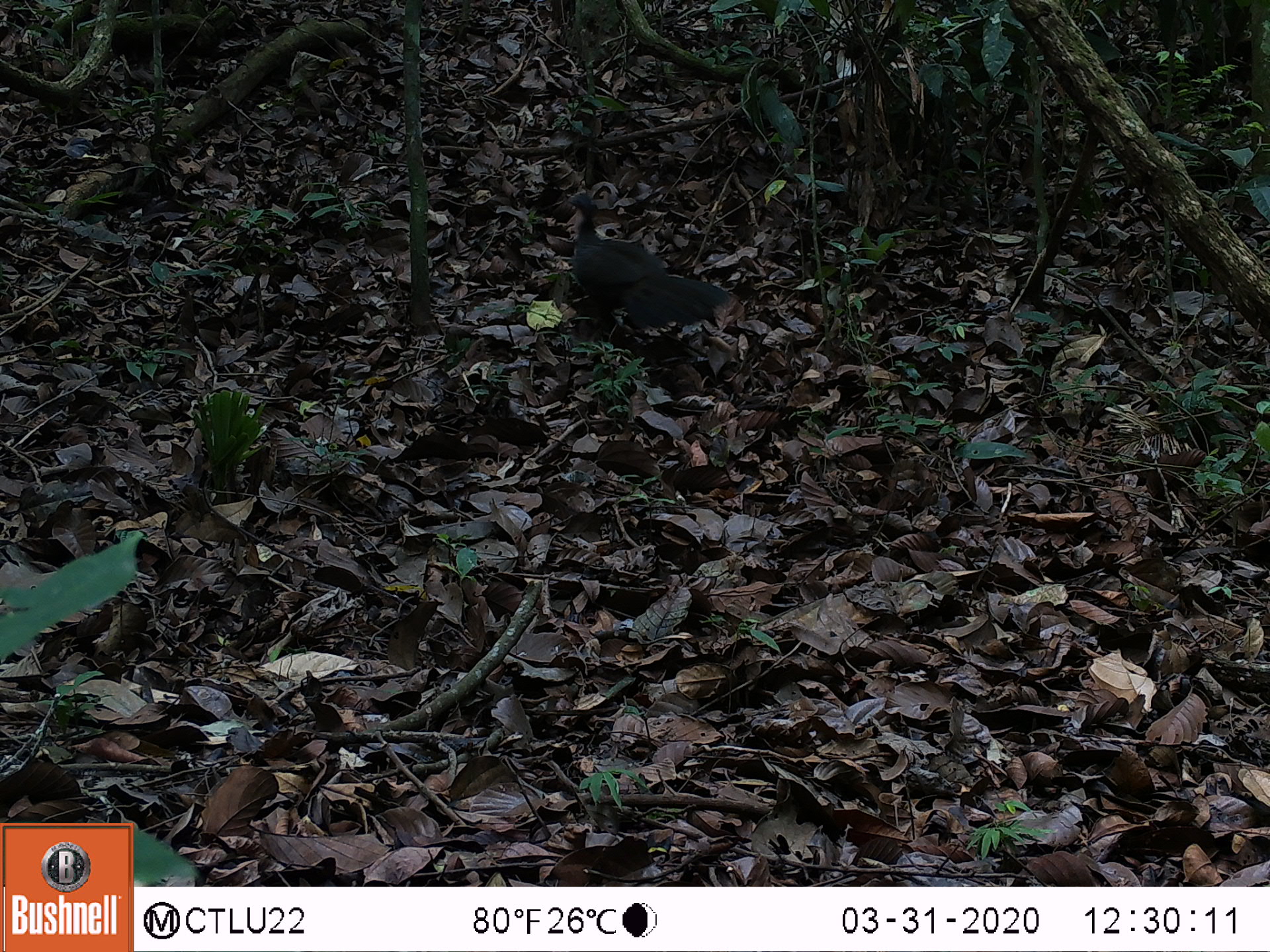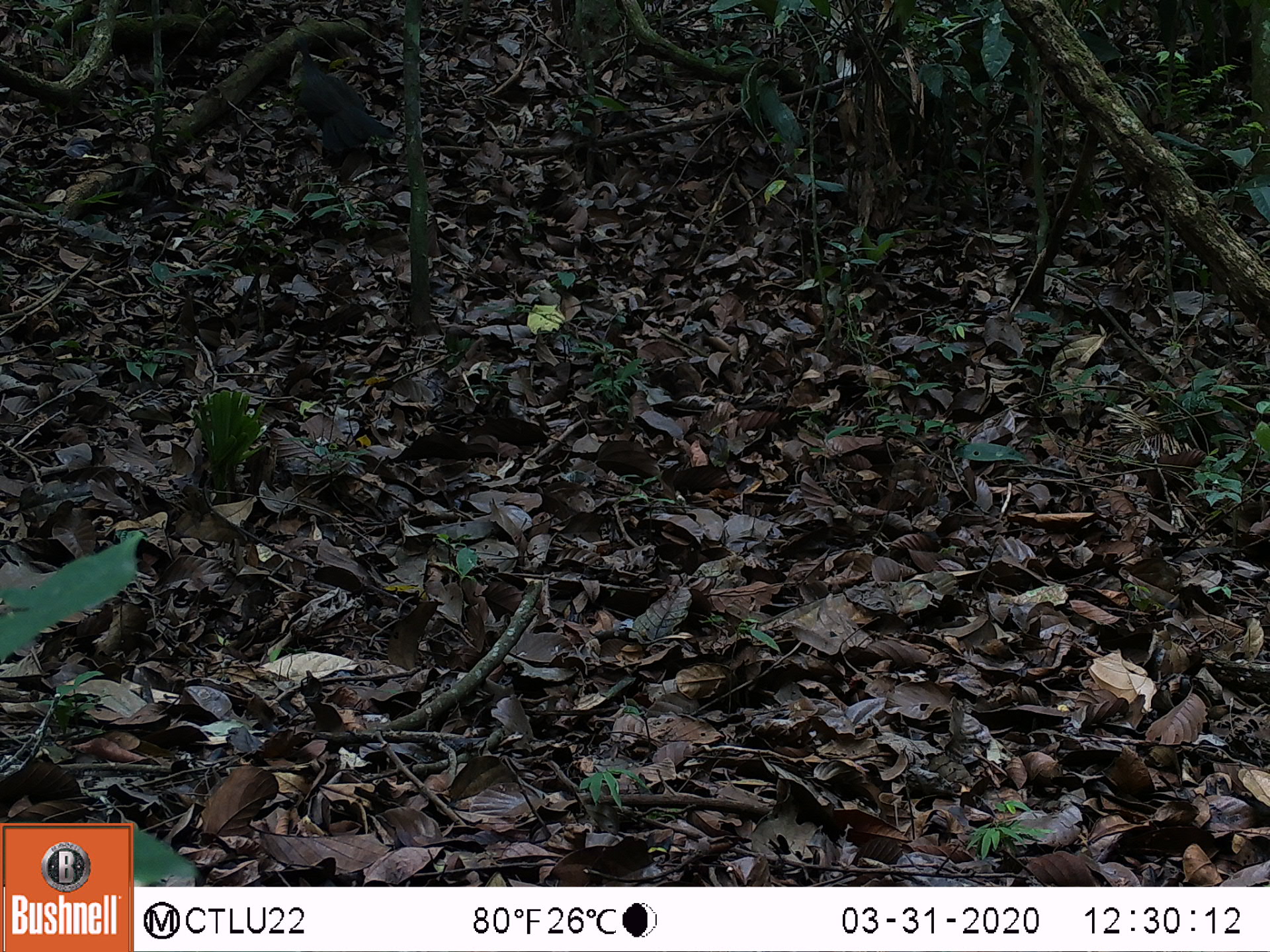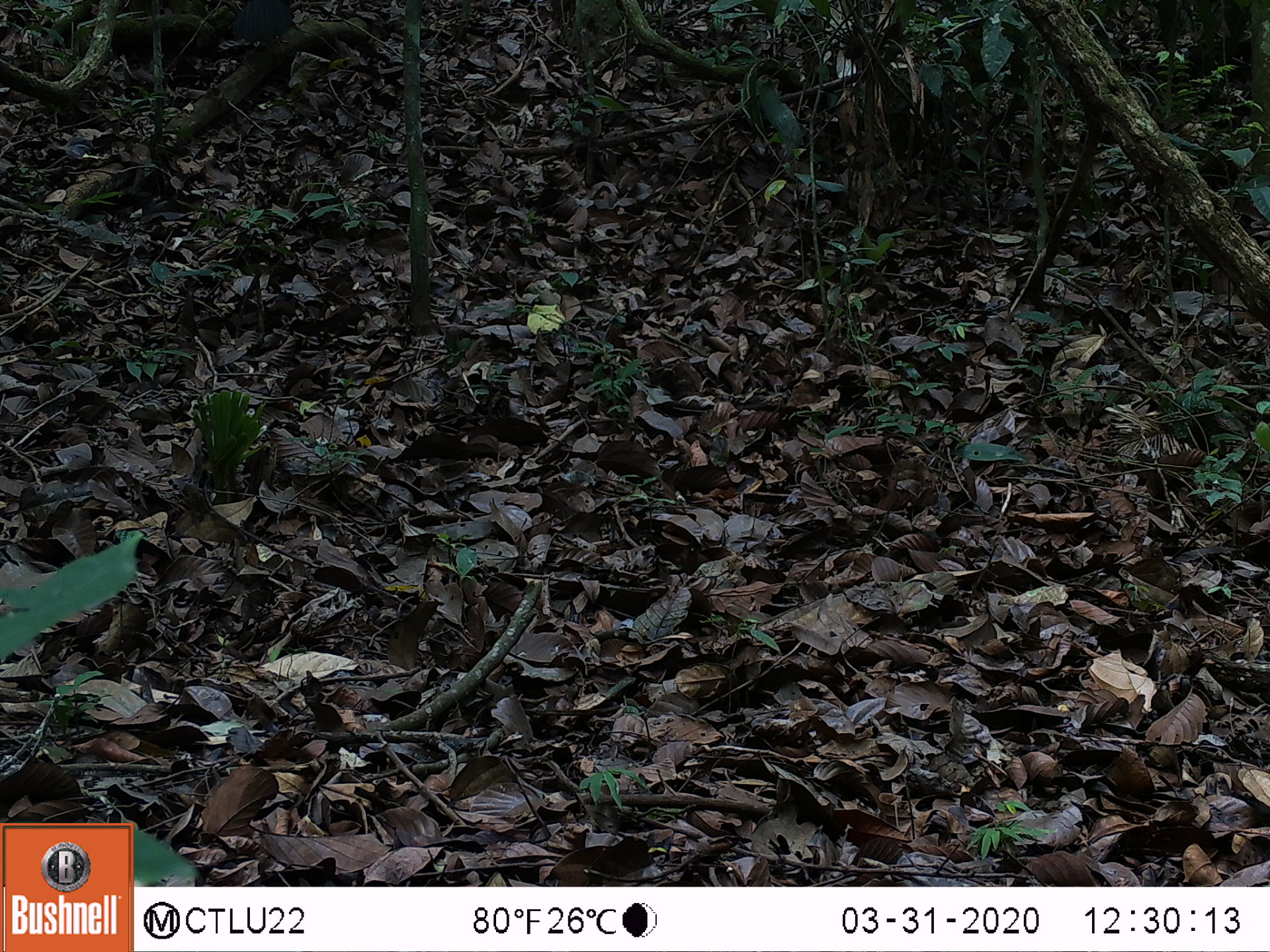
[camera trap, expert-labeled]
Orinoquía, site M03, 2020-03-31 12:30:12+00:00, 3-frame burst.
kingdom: Animalia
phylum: Chordata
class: Aves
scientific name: Aves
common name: bird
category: unknown bird